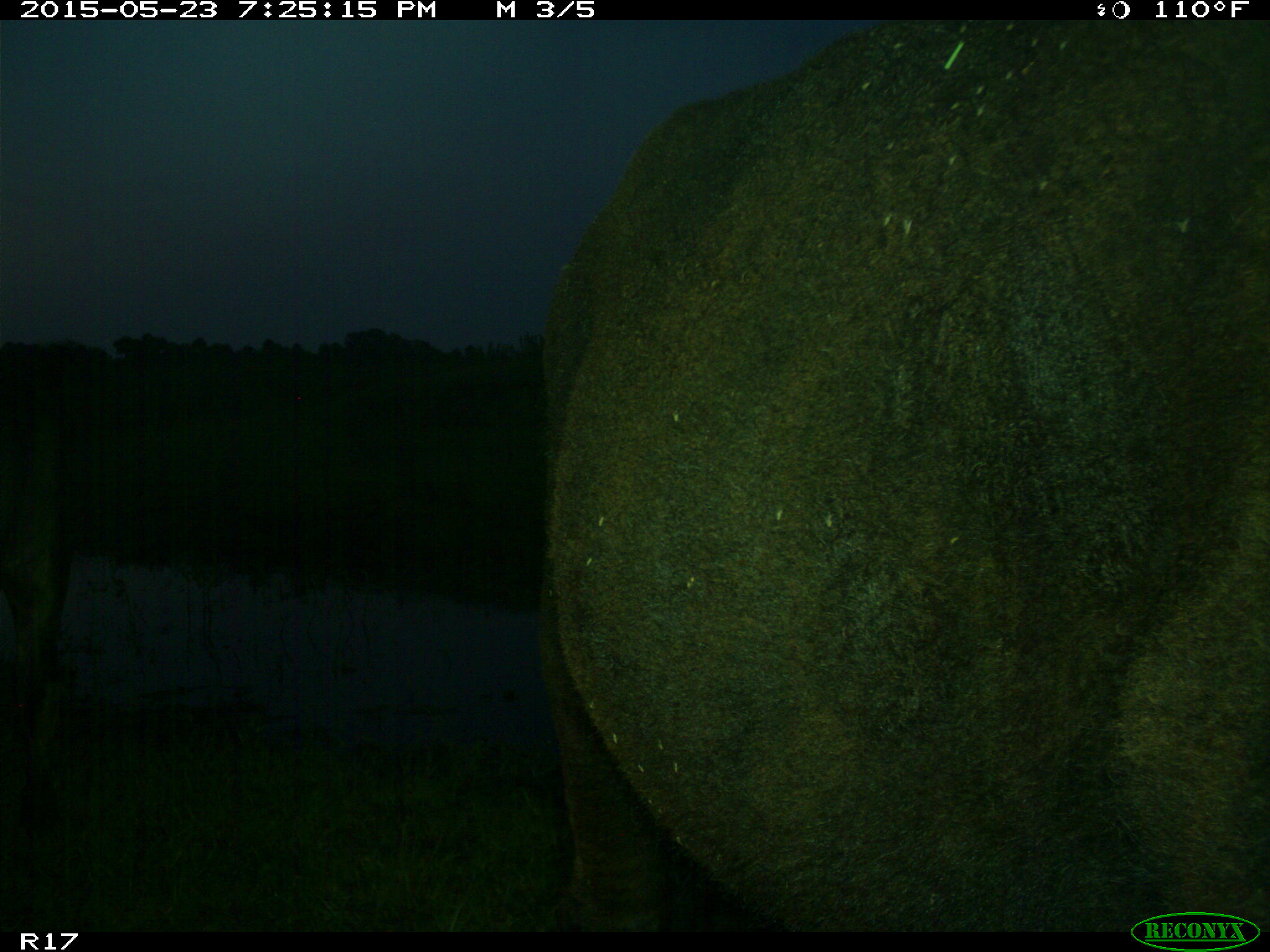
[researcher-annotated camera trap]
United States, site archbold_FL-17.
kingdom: Animalia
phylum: Chordata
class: Mammalia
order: Artiodactyla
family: Bovidae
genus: Bos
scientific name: Bos taurus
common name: domestic cow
Bos taurus (domestic cow).